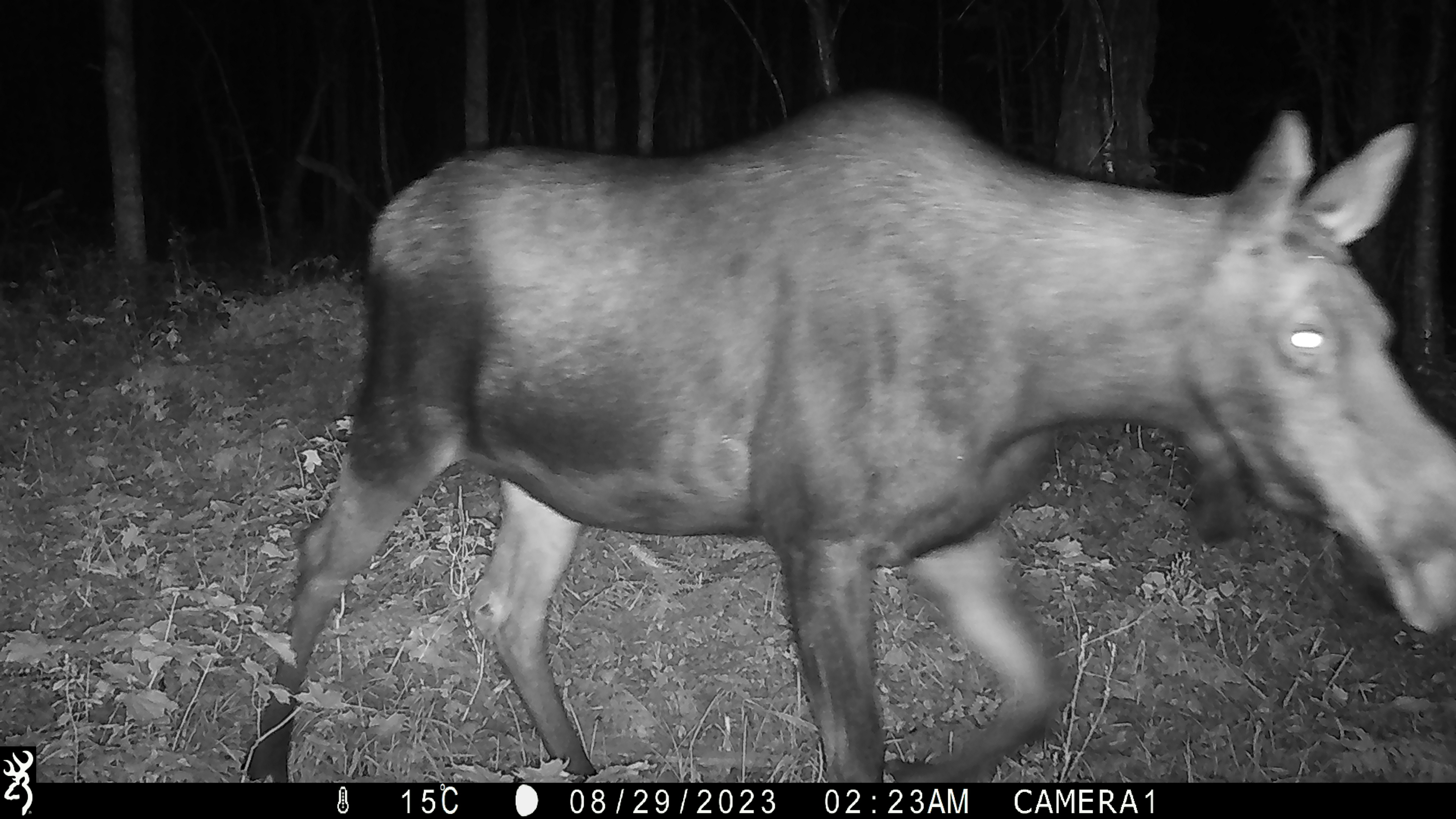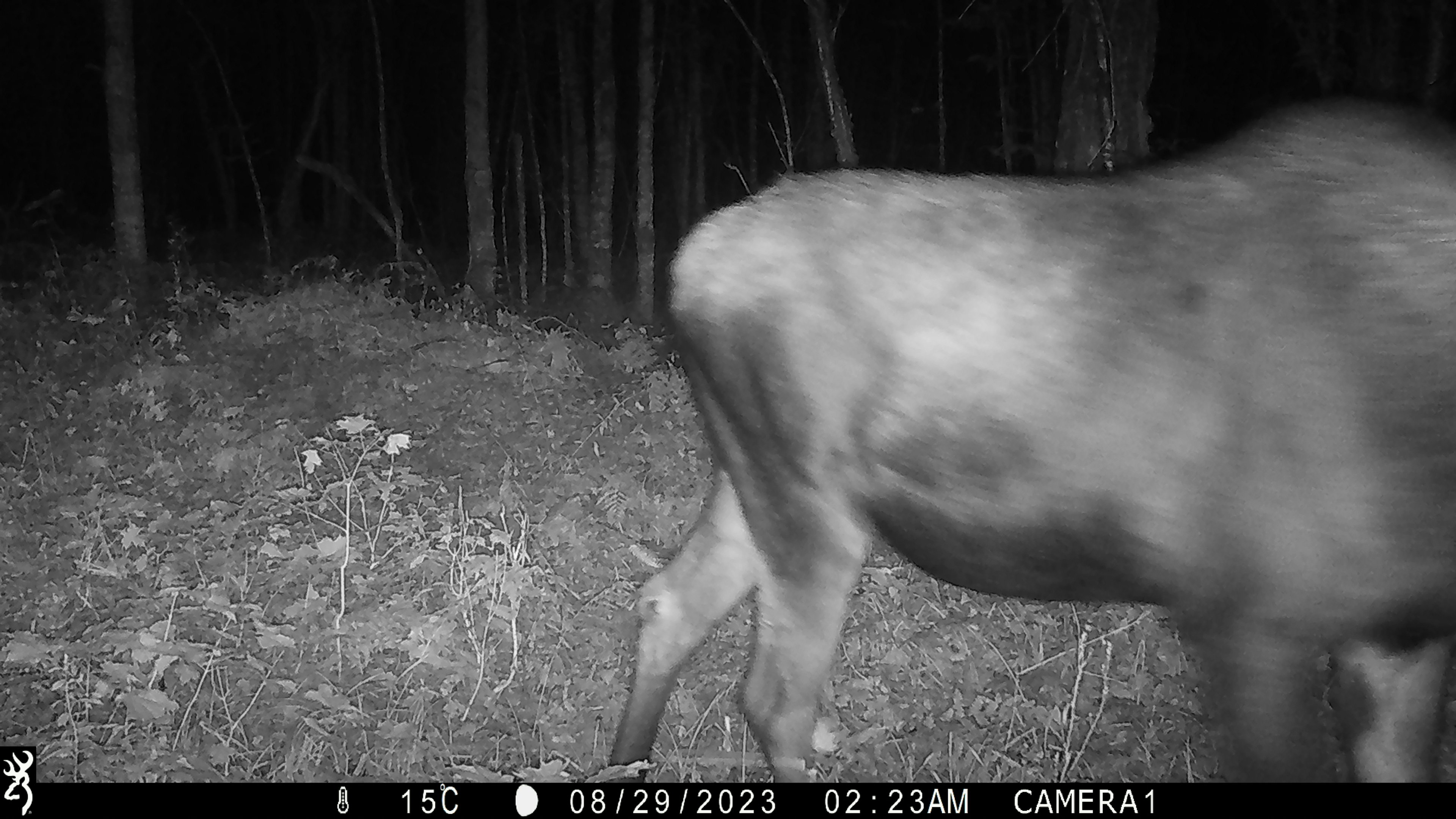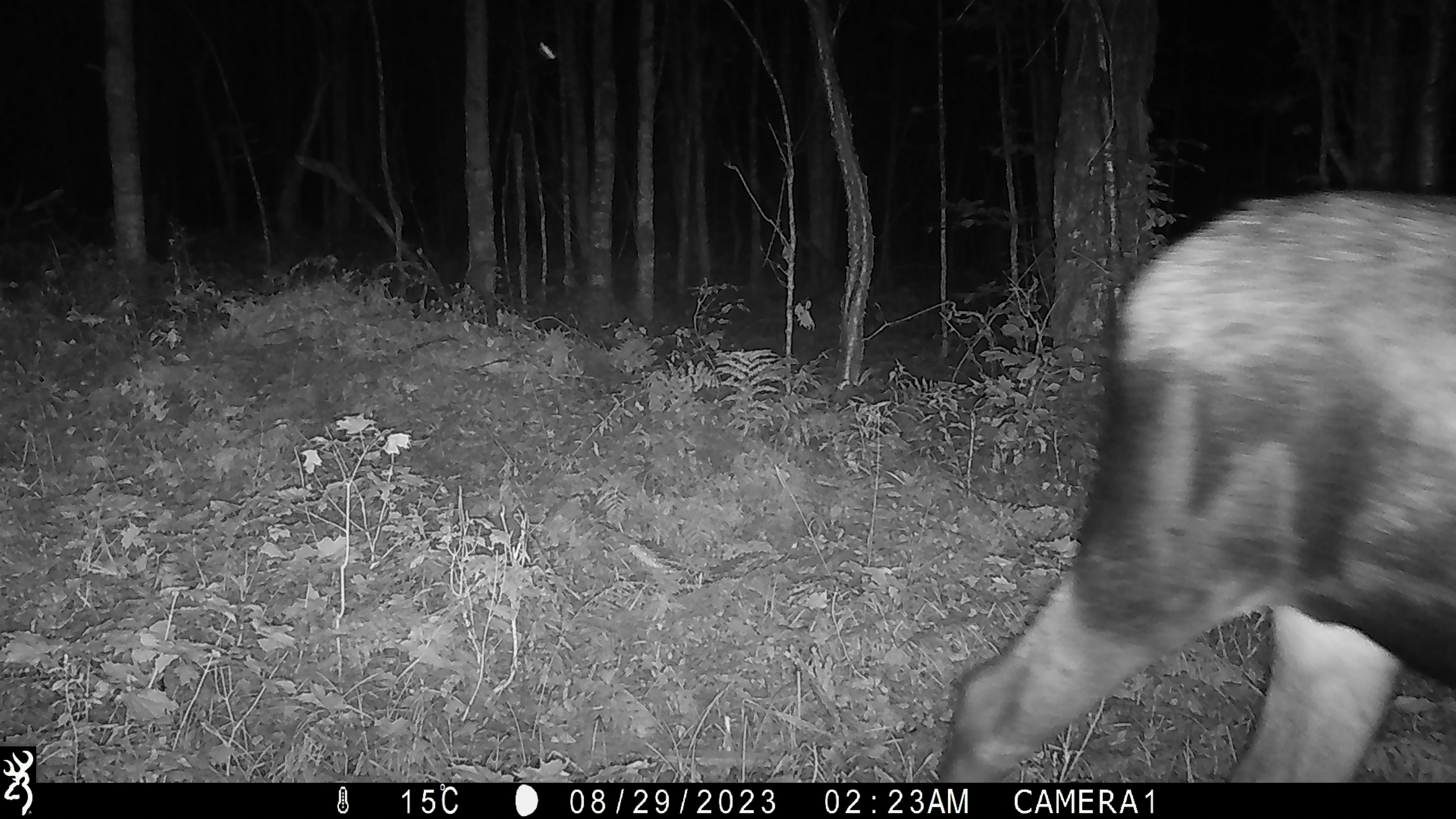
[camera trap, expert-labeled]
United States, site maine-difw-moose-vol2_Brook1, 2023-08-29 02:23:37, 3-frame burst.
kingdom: Animalia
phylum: Chordata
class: Mammalia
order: Artiodactyla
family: Cervidae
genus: Alces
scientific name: Alces alces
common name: moose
Moose (Alces alces).